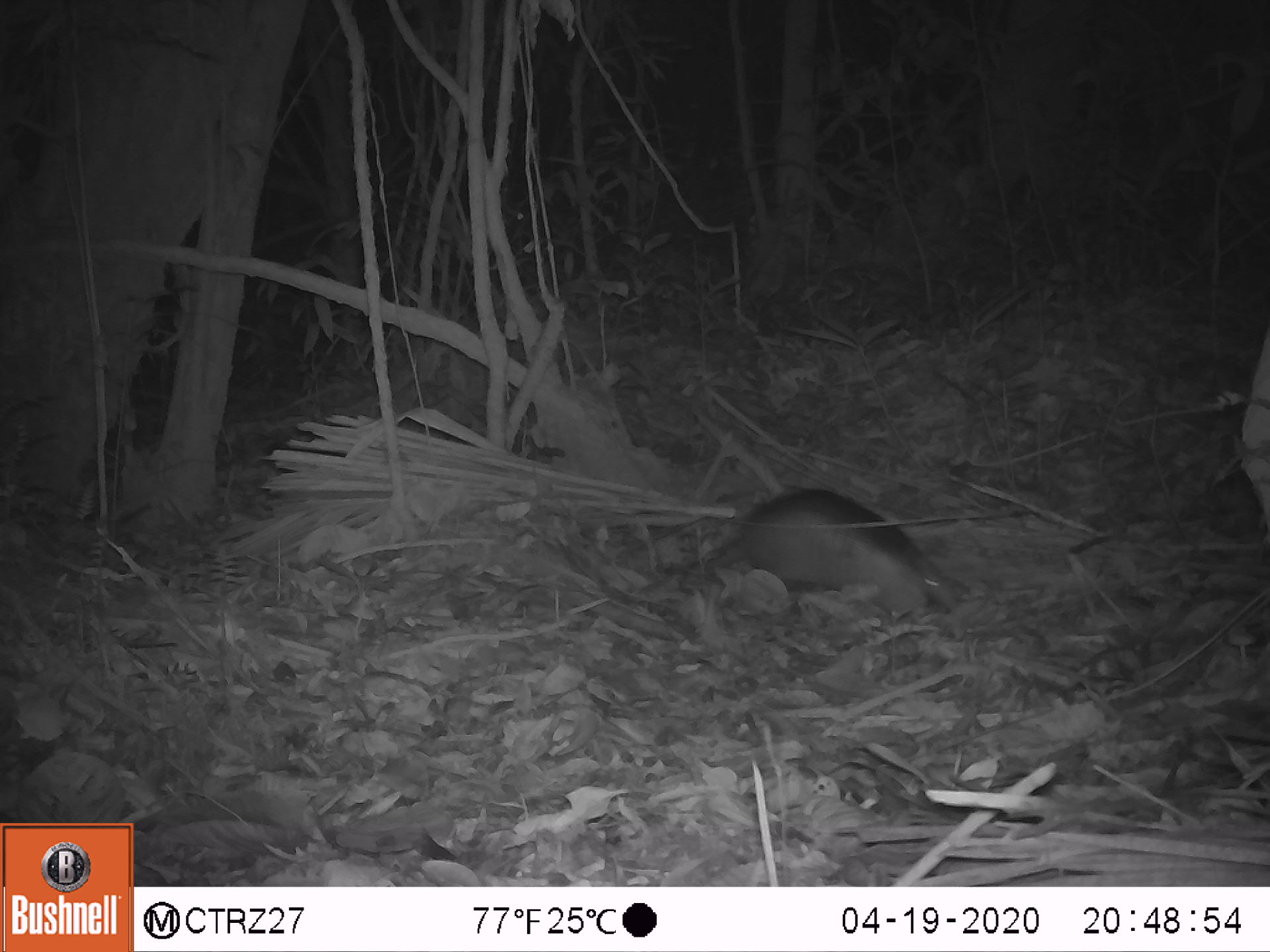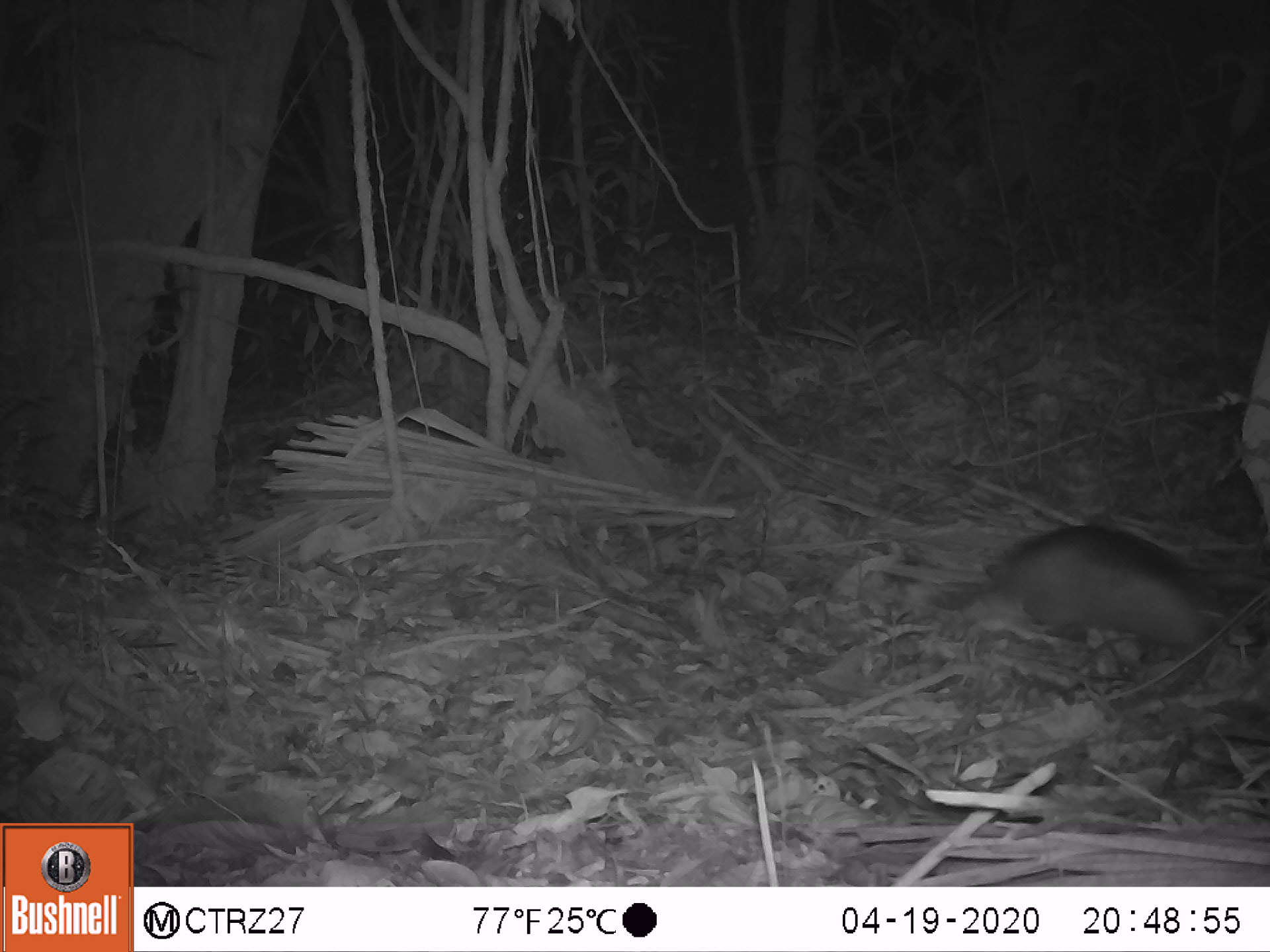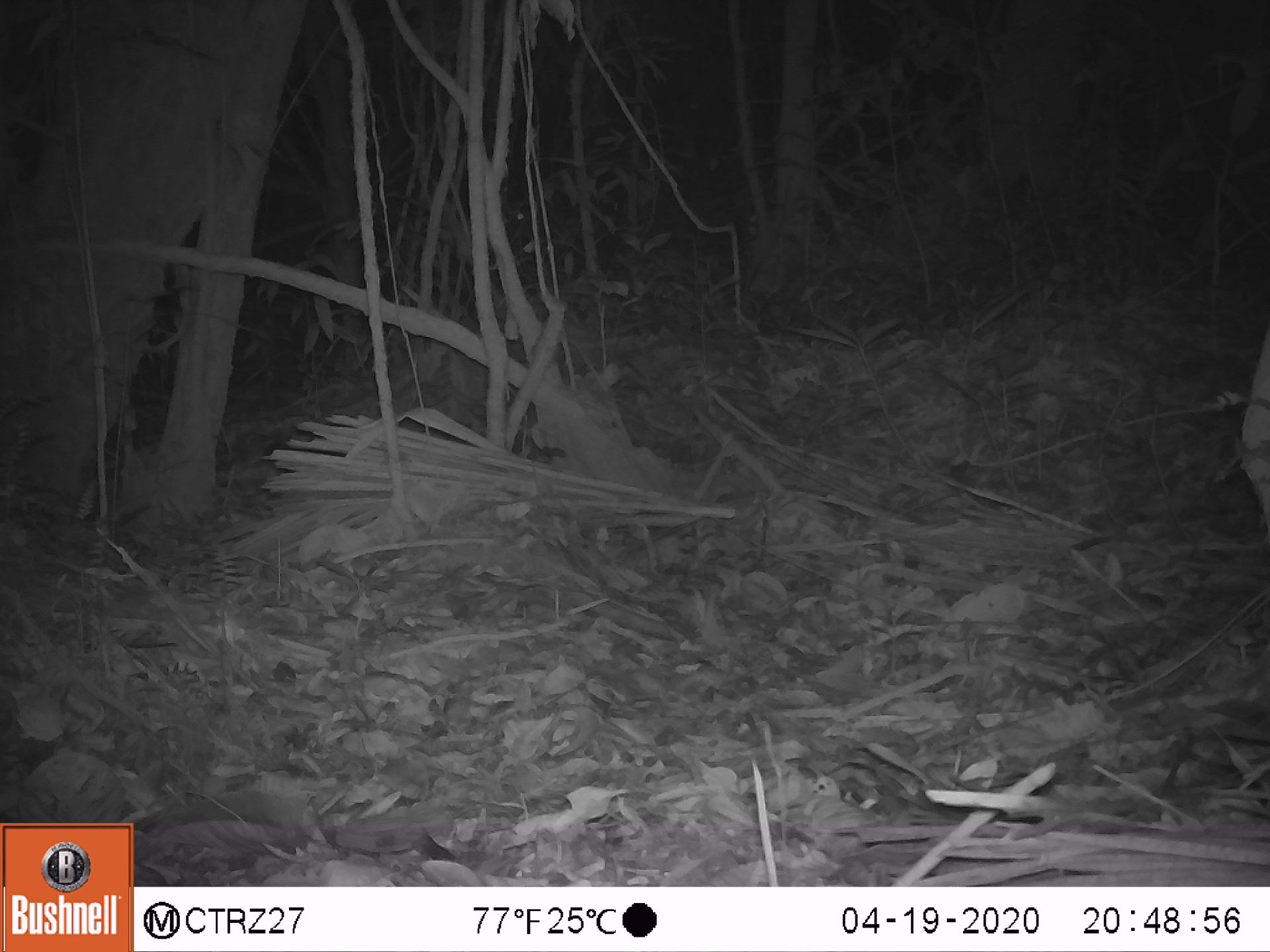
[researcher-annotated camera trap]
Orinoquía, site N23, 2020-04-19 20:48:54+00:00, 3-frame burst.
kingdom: Animalia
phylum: Chordata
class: Mammalia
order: Cingulata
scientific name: Cingulata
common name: armadillo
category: unknown armadillo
Unknown armadillo (armadillo) (Cingulata).